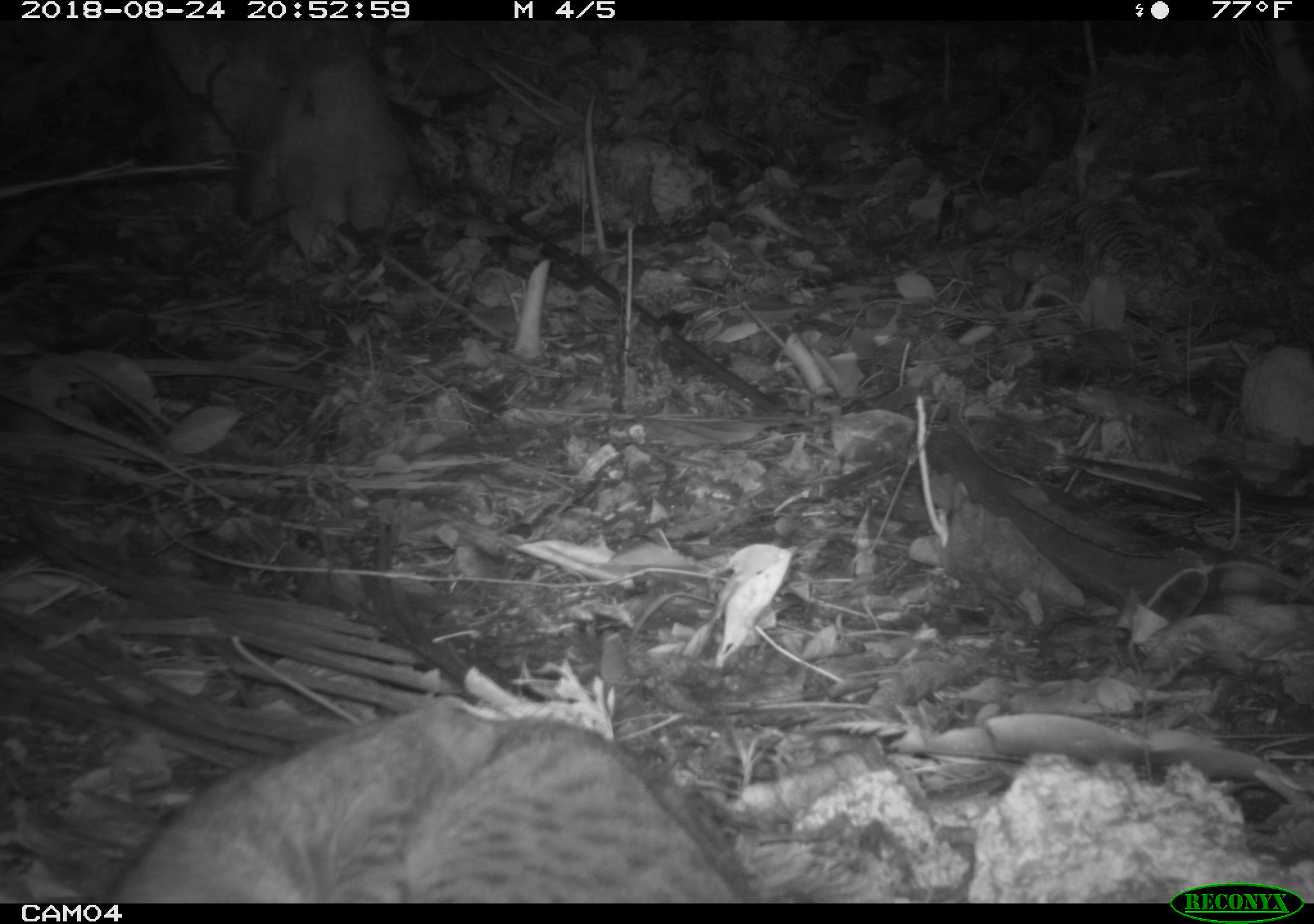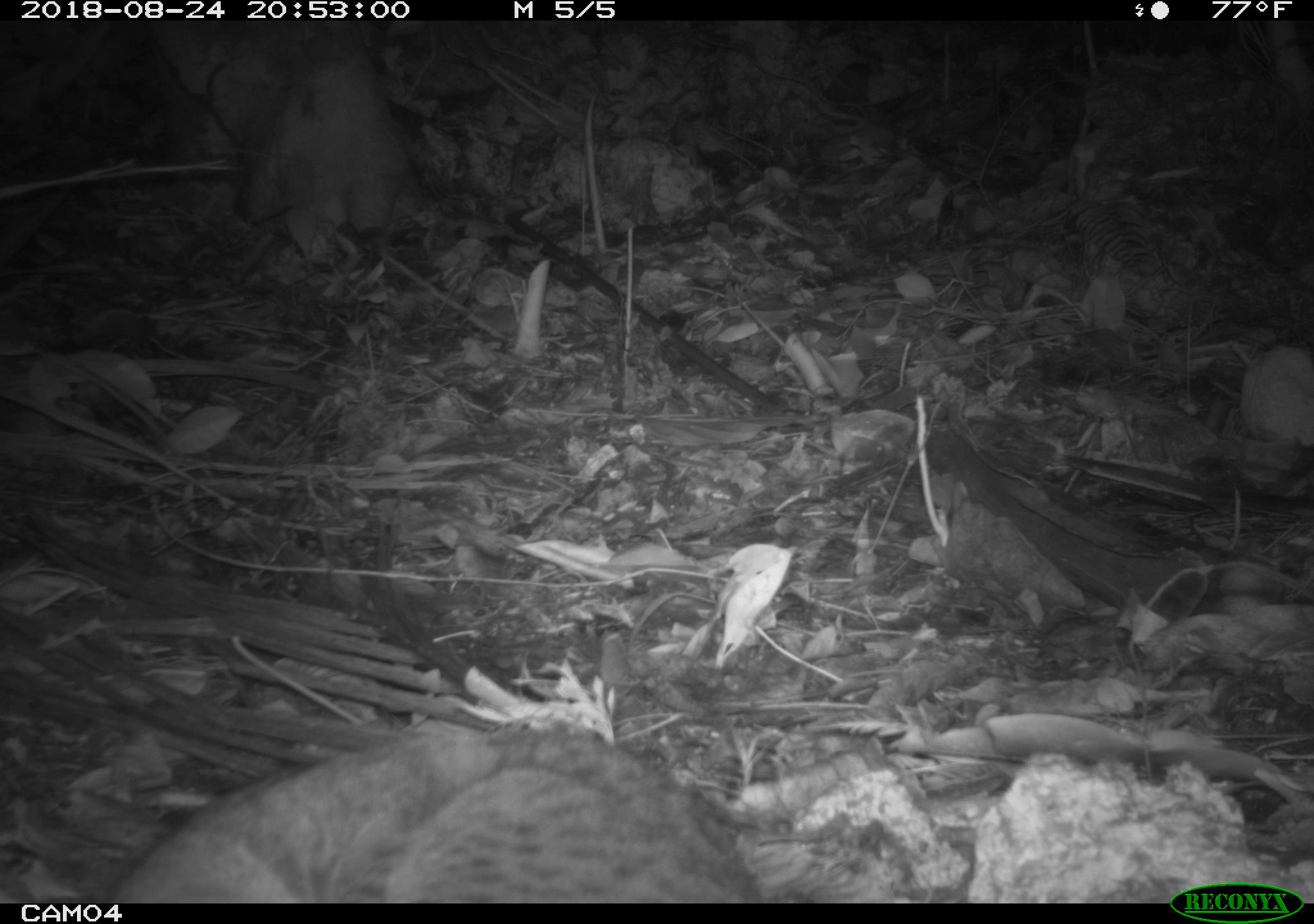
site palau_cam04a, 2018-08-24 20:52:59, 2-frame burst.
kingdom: Animalia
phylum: Chordata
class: Mammalia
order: Carnivora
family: Felidae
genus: Felis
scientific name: Felis catus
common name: cat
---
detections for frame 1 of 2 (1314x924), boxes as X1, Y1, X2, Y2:
cat: 99, 698, 781, 900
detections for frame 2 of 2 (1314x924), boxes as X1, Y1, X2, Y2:
cat: 92, 721, 777, 903